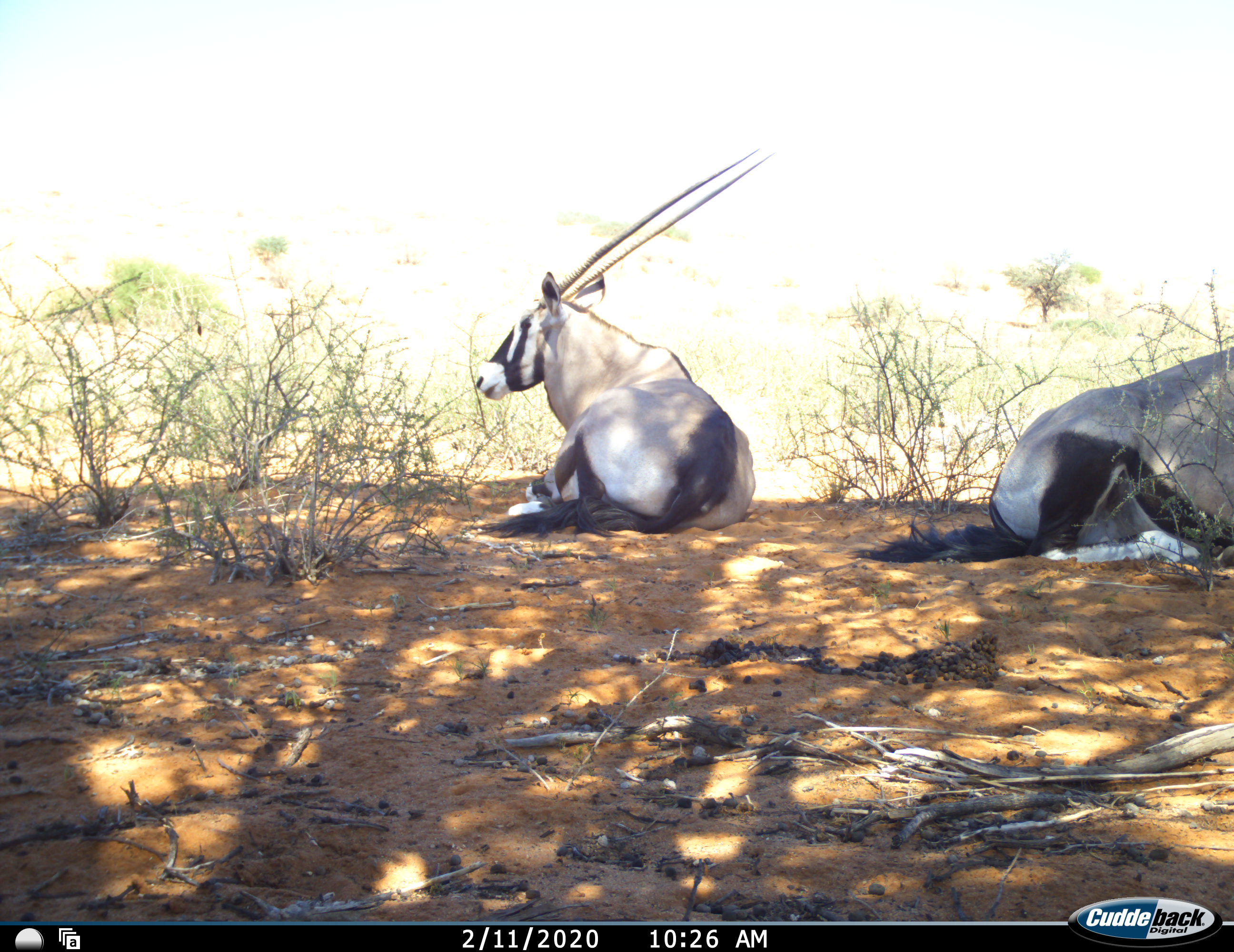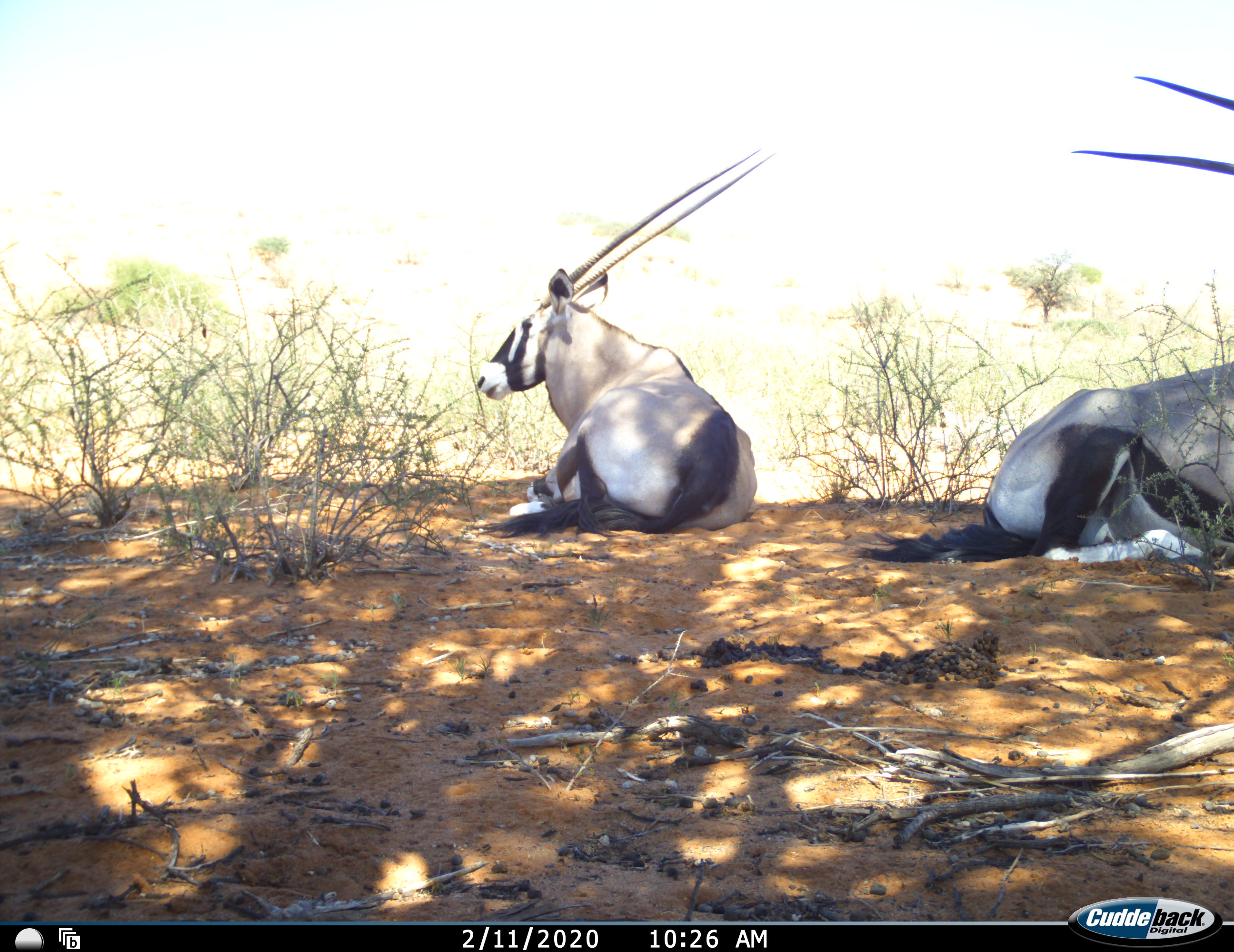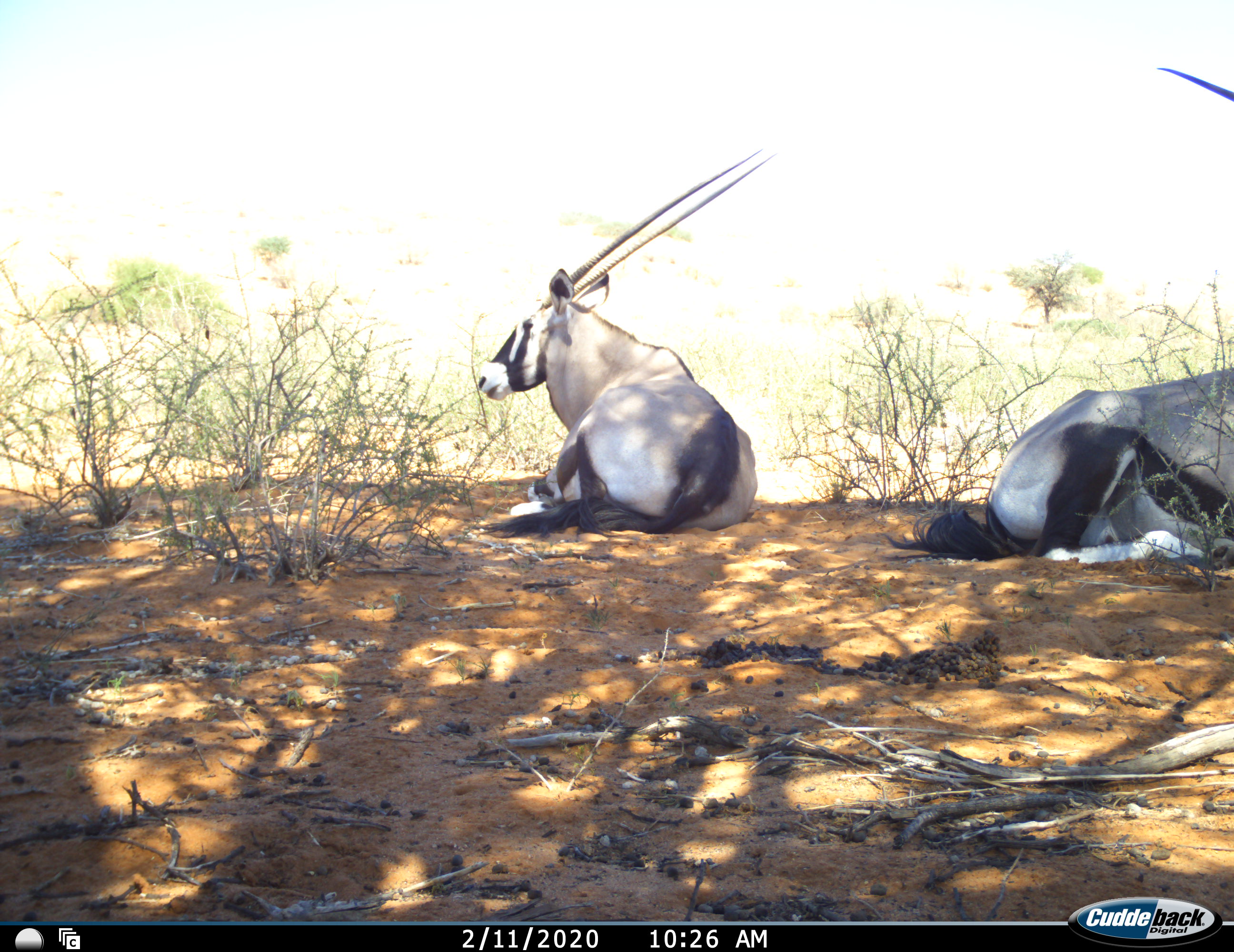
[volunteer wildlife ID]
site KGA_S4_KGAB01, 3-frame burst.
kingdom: Animalia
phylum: Chordata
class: Mammalia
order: Artiodactyla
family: Bovidae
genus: Oryx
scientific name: Oryx gazella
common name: gemsbok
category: oryx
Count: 2.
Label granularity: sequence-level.